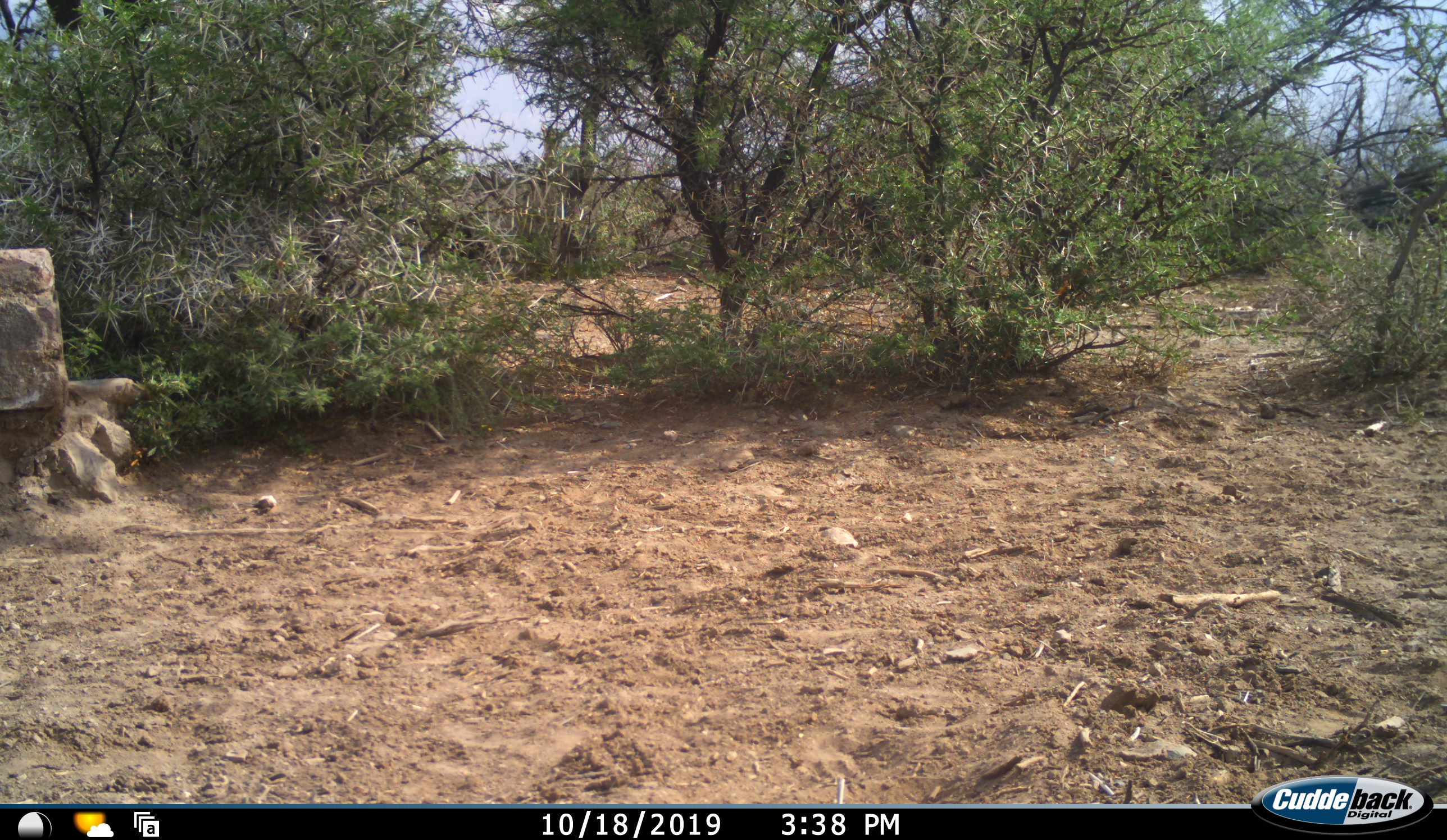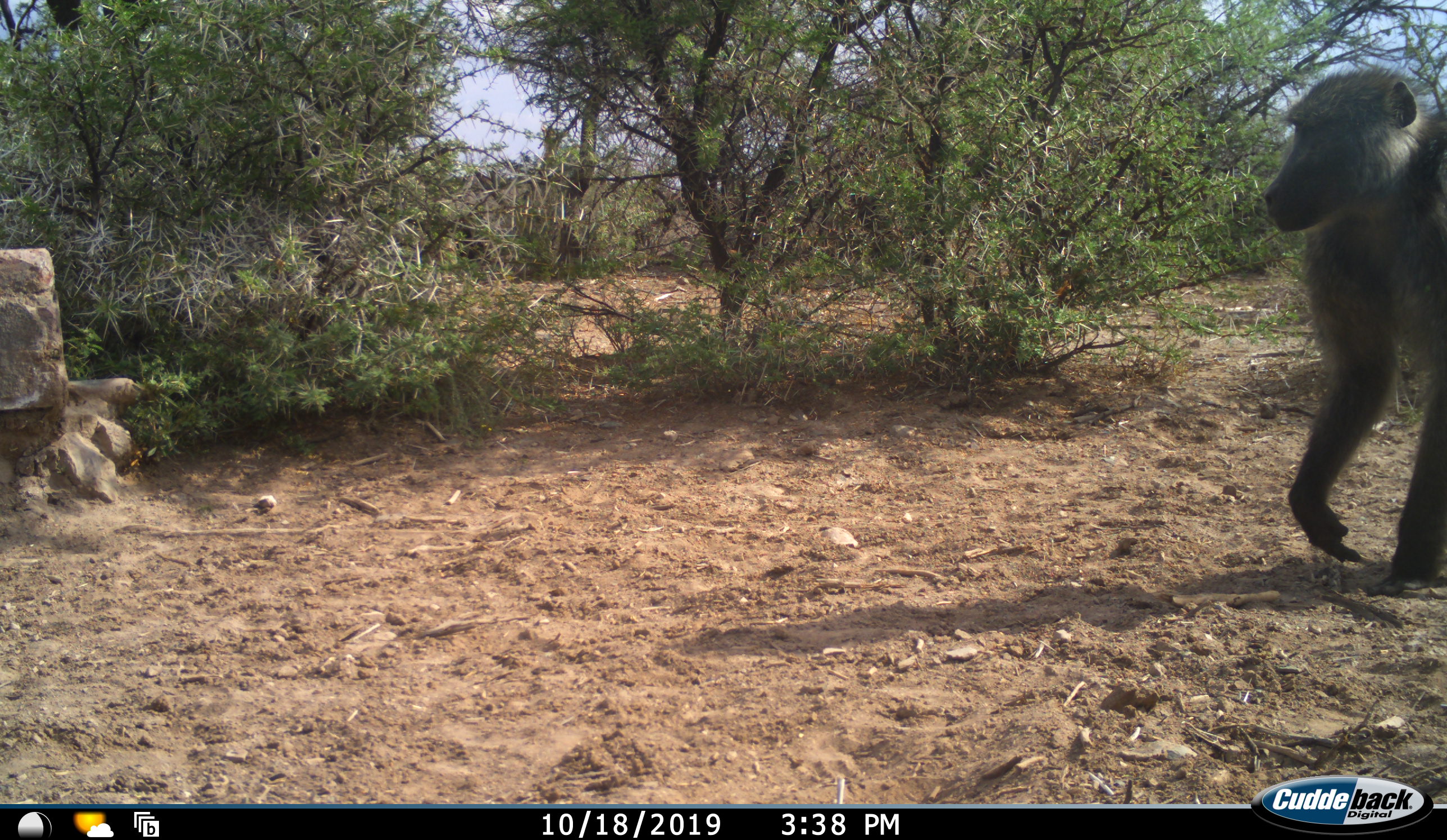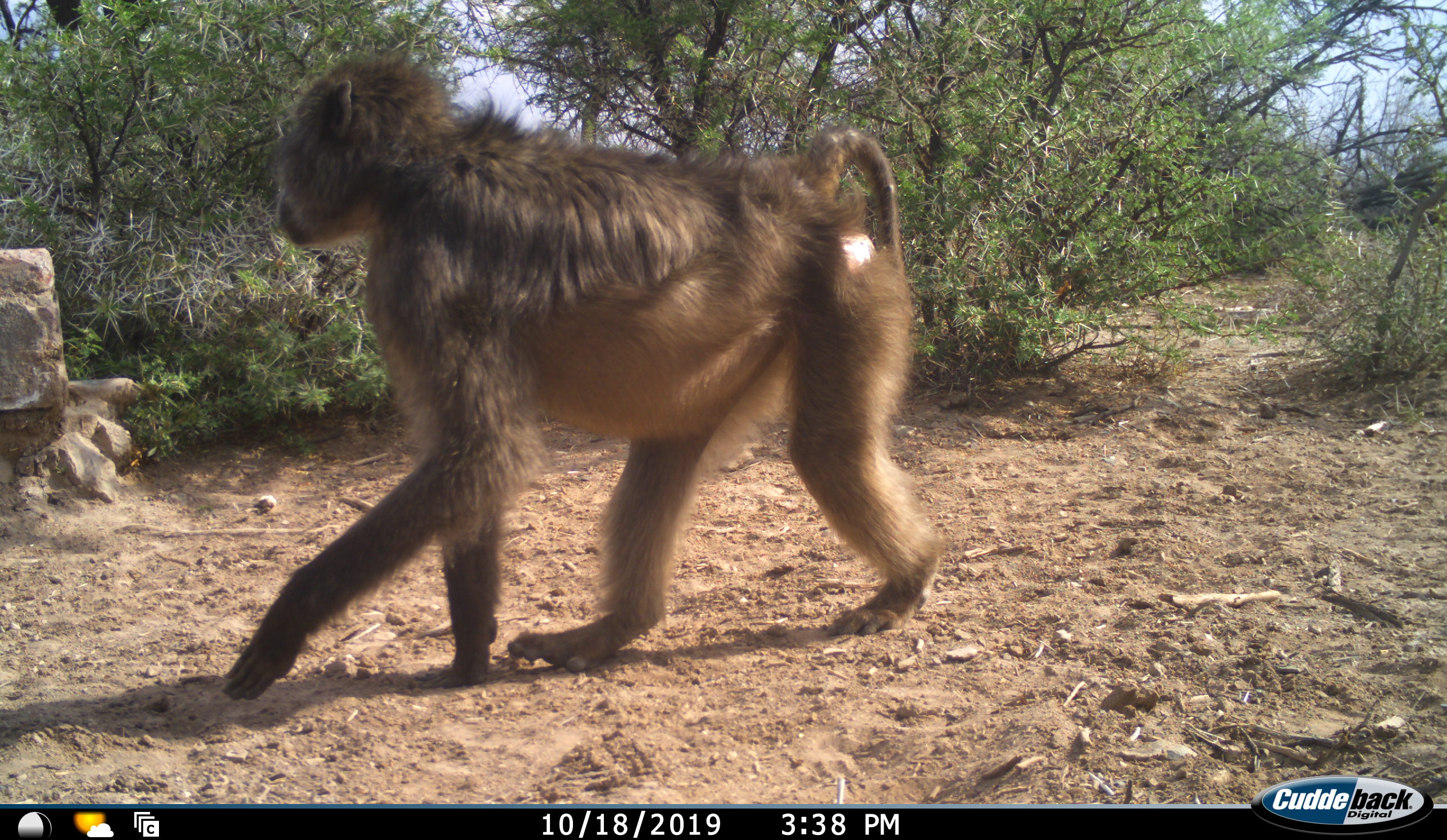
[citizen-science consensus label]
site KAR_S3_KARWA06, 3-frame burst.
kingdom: Animalia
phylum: Chordata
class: Mammalia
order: Primates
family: Cercopithecidae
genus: Papio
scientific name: Papio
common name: baboon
Baboon (Papio), count 1. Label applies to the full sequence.